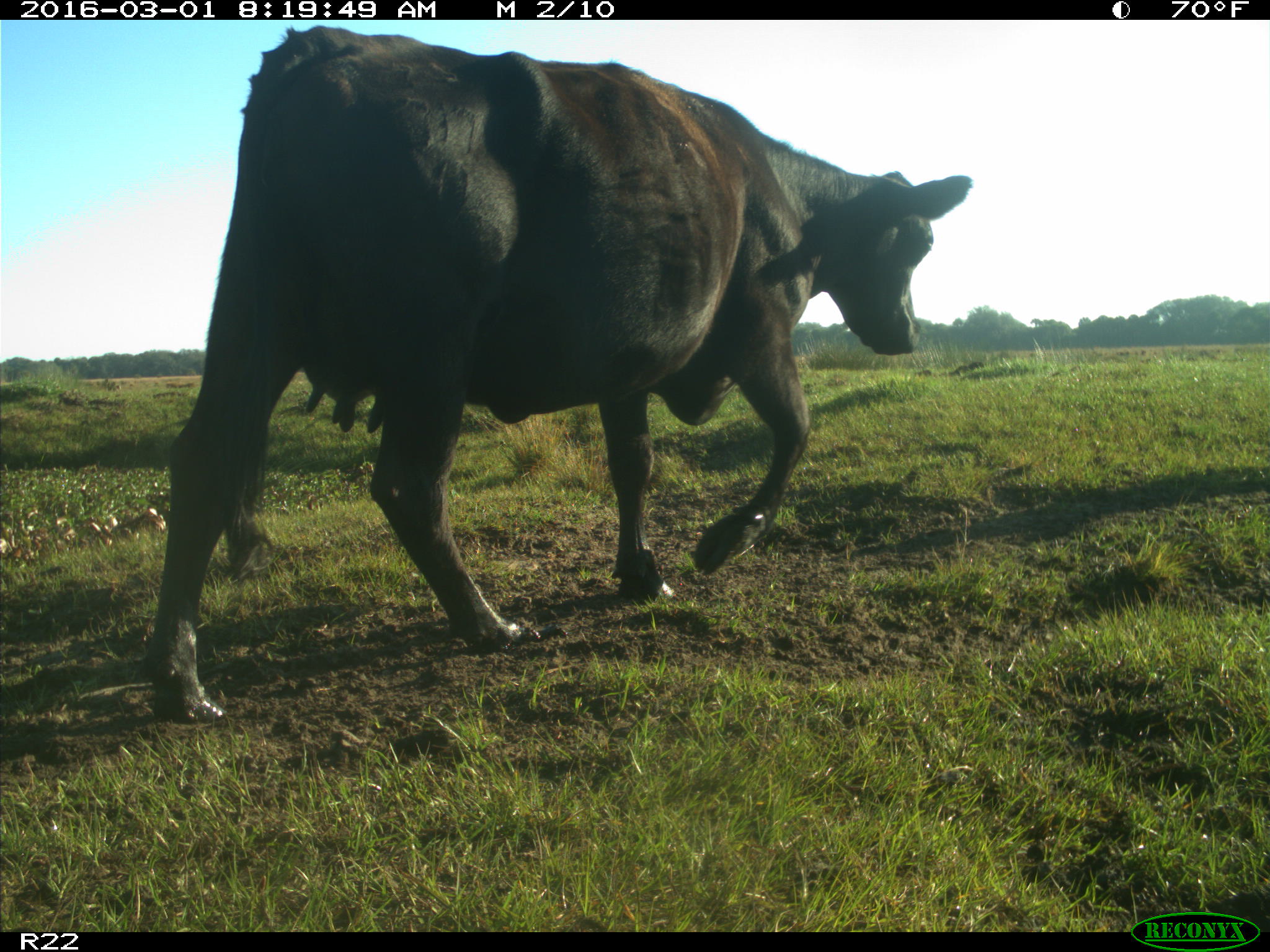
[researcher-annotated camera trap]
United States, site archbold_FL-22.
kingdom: Animalia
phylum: Chordata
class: Mammalia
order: Artiodactyla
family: Bovidae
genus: Bos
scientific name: Bos taurus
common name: domestic cow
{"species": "Bos taurus (domestic cow)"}